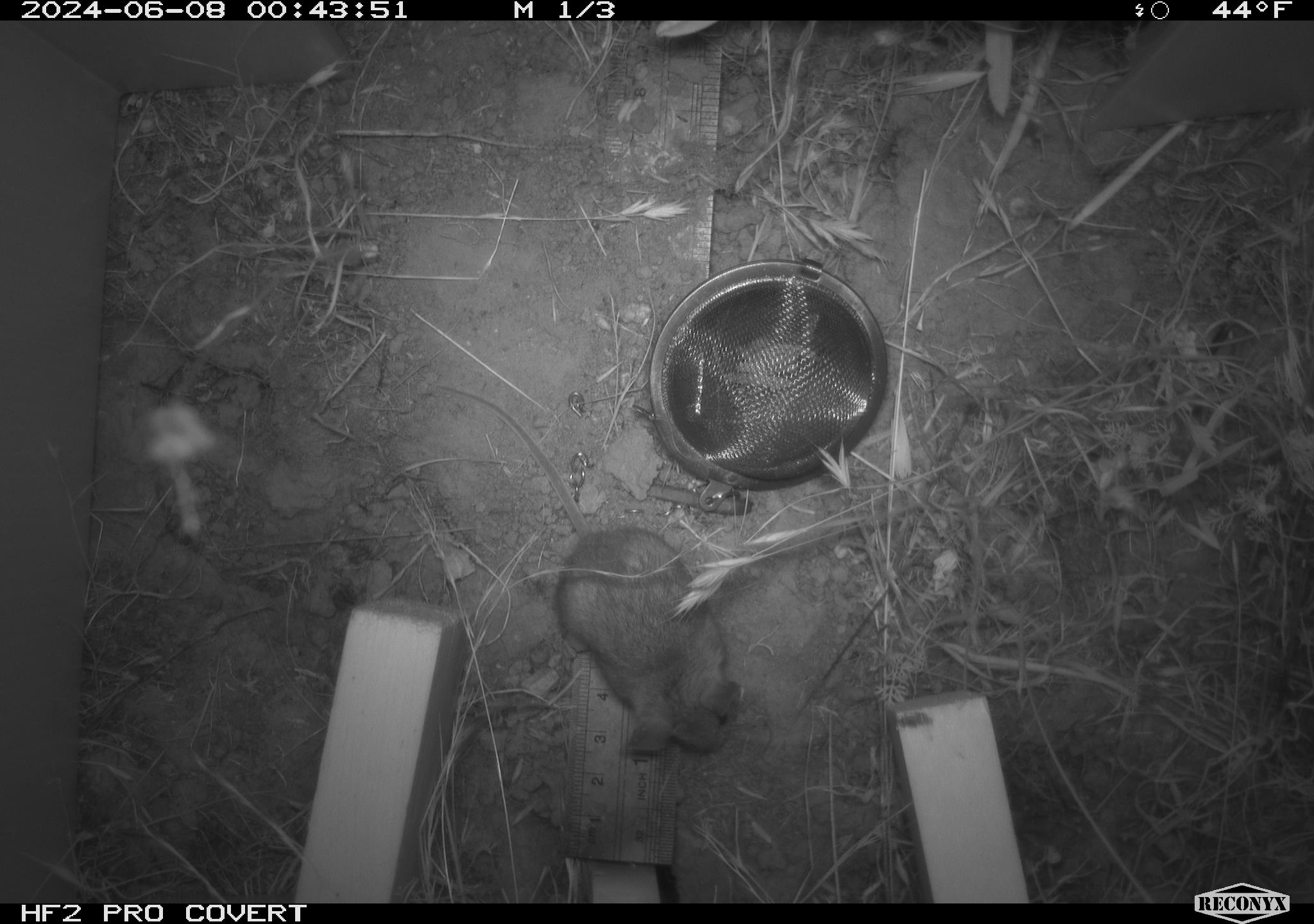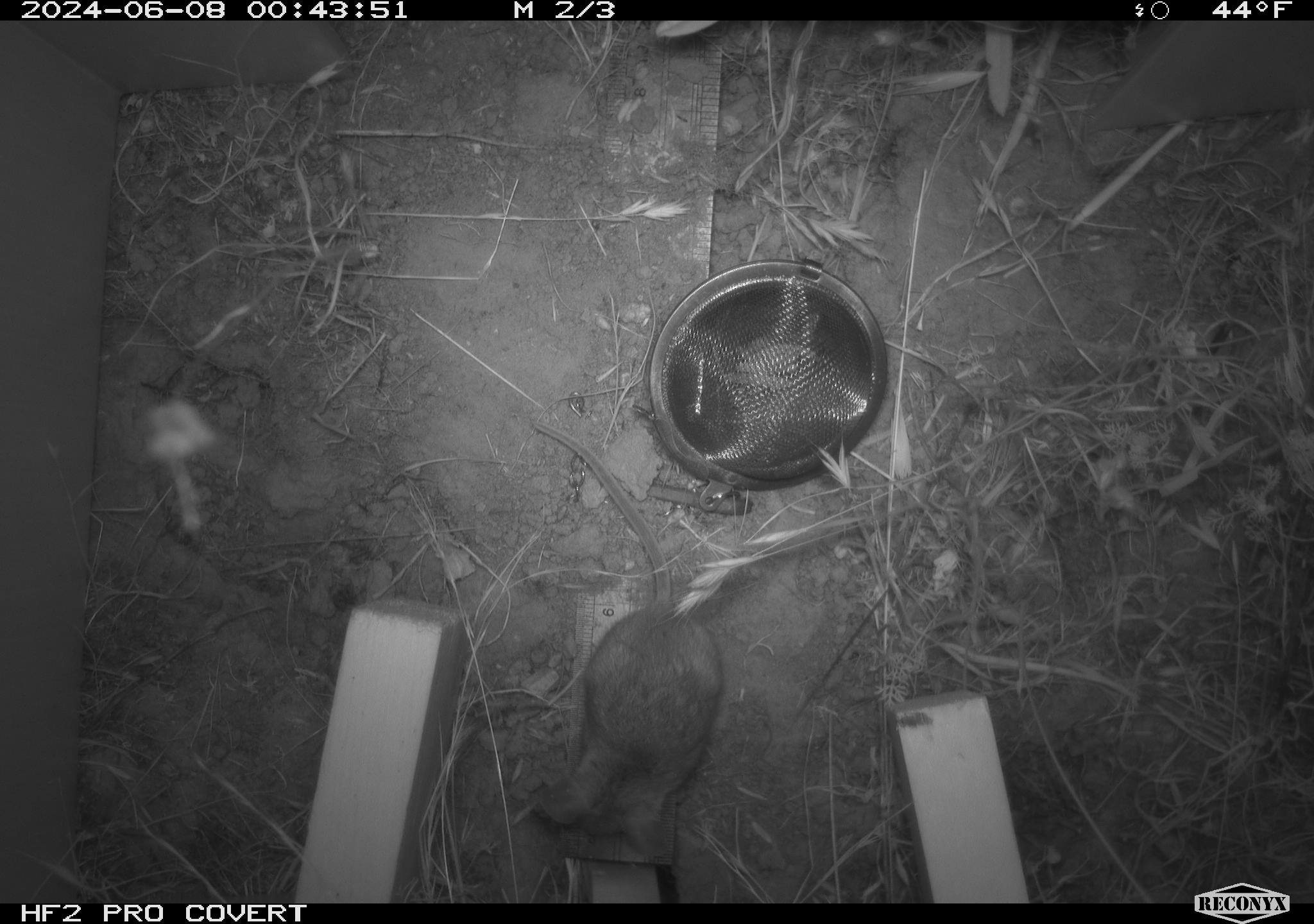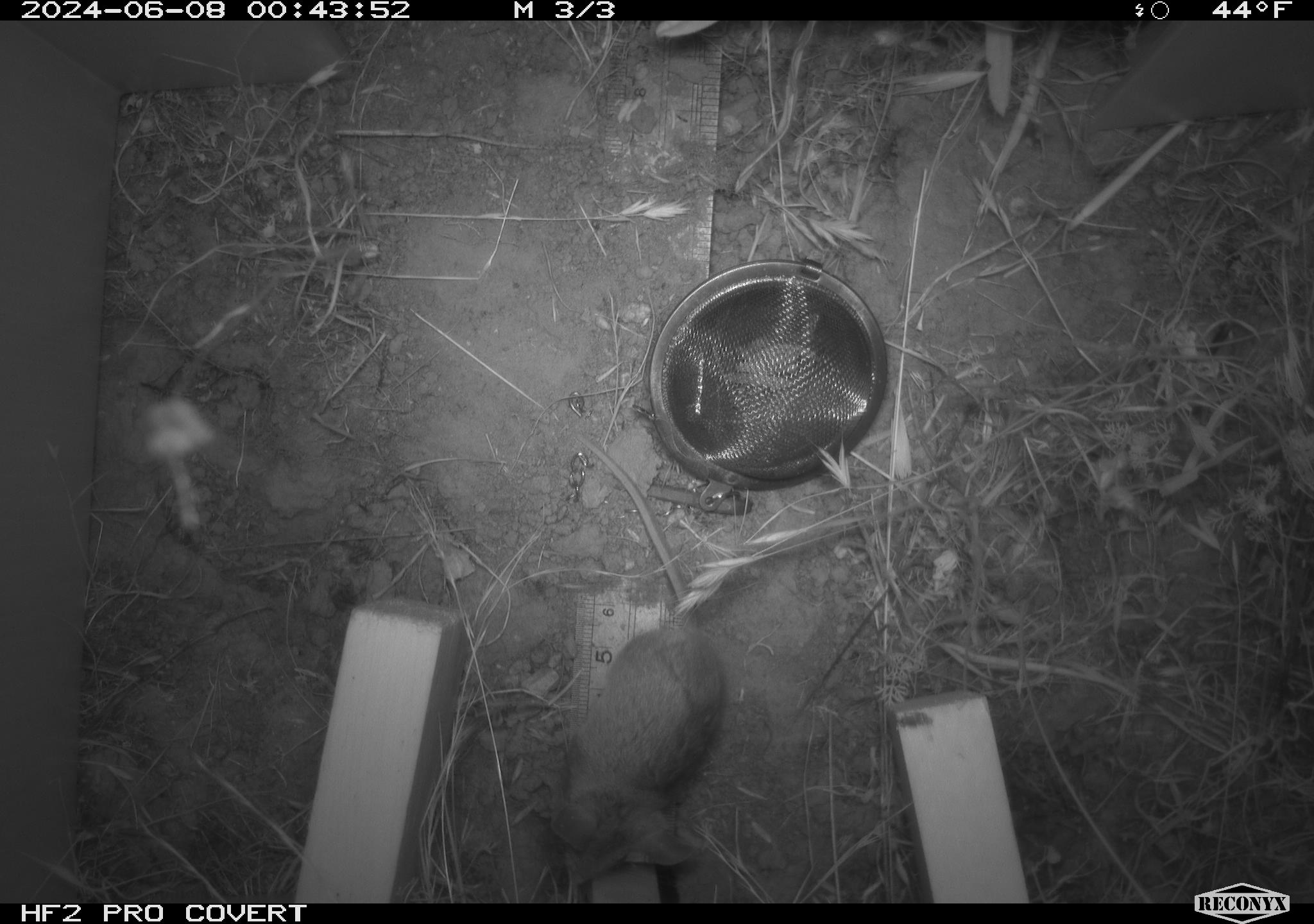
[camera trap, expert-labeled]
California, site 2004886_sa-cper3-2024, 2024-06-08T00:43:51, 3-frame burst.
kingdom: Animalia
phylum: Chordata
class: Mammalia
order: Rodentia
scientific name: Rodentia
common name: rodent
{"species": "rodent (Rodentia)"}